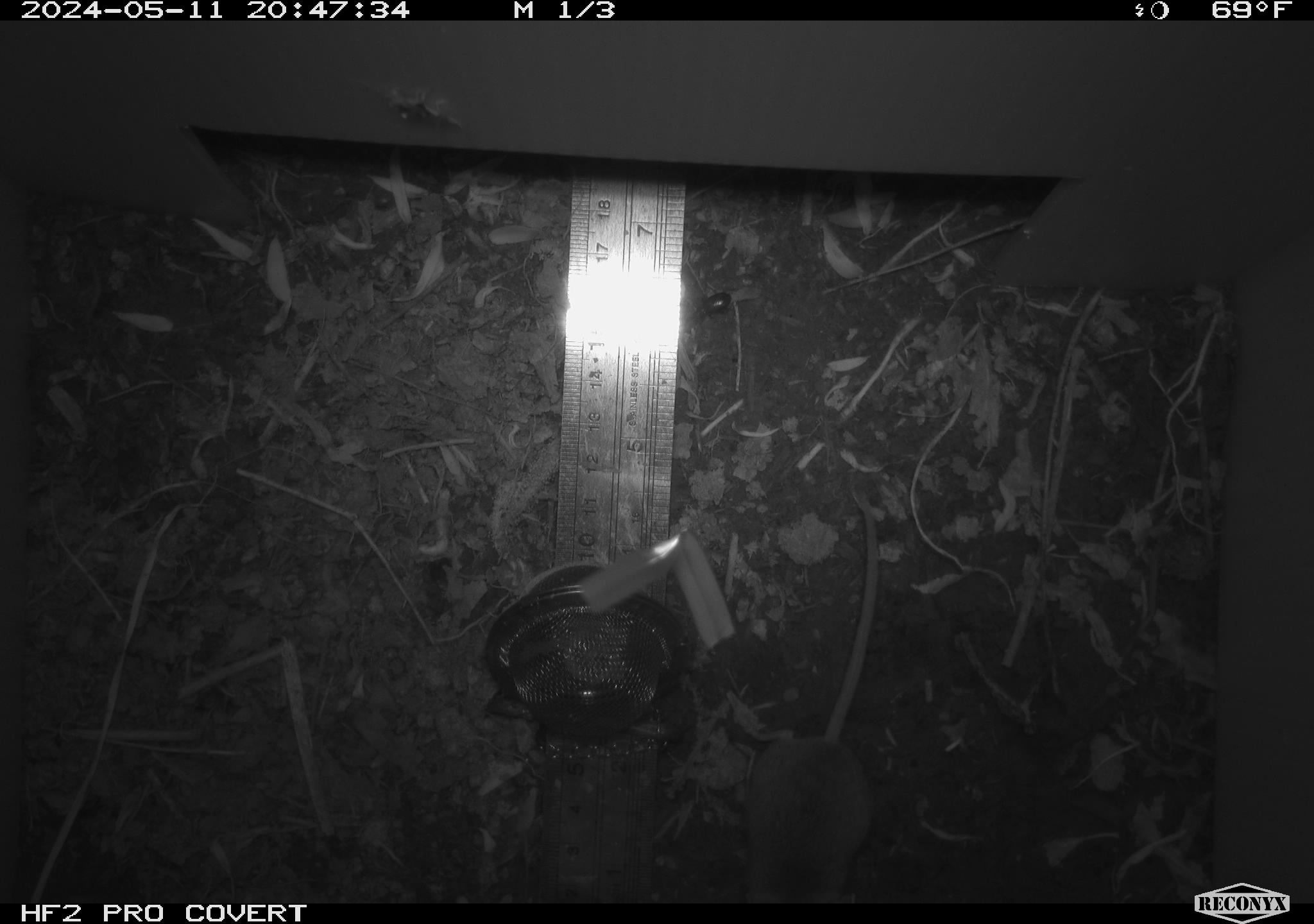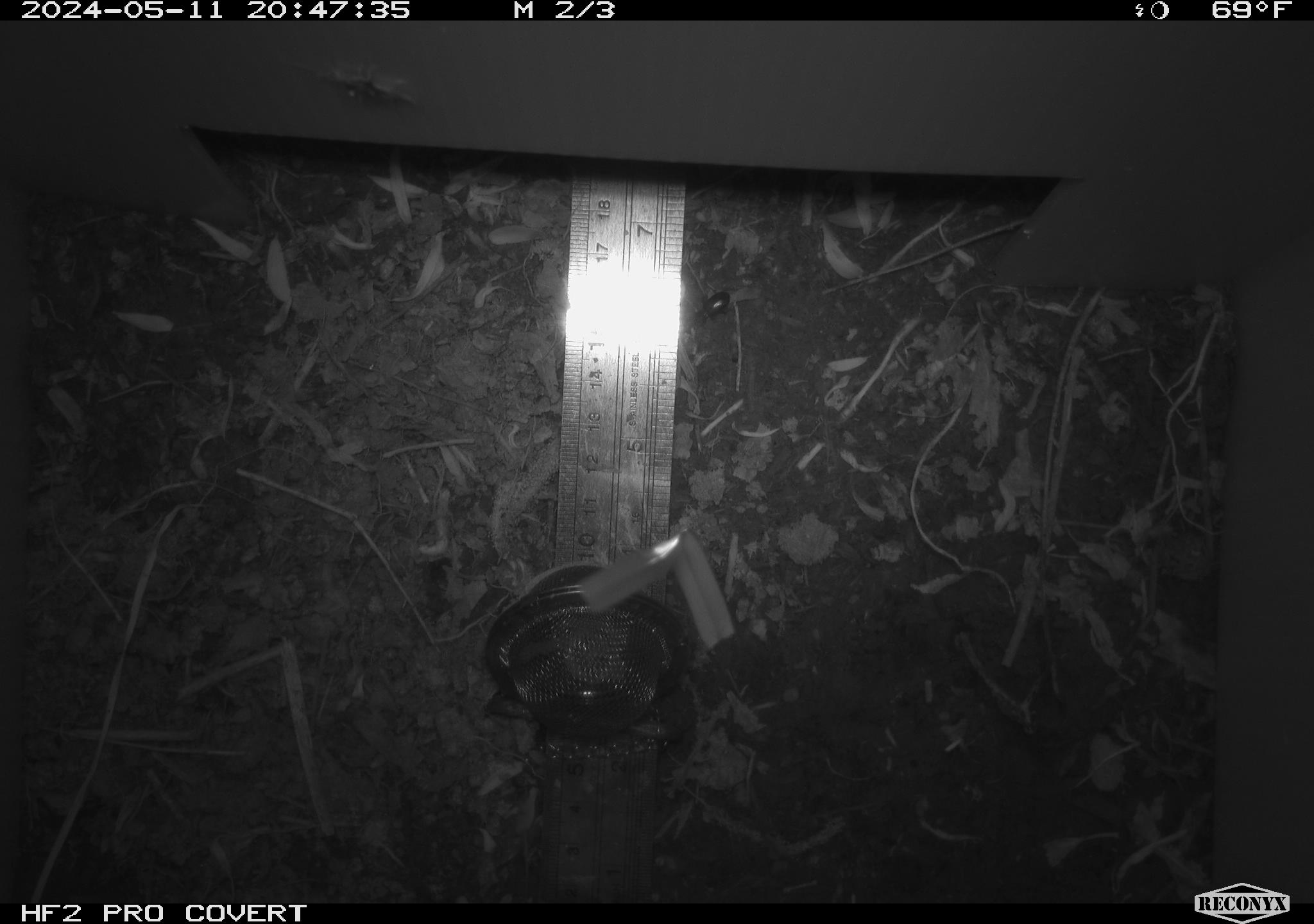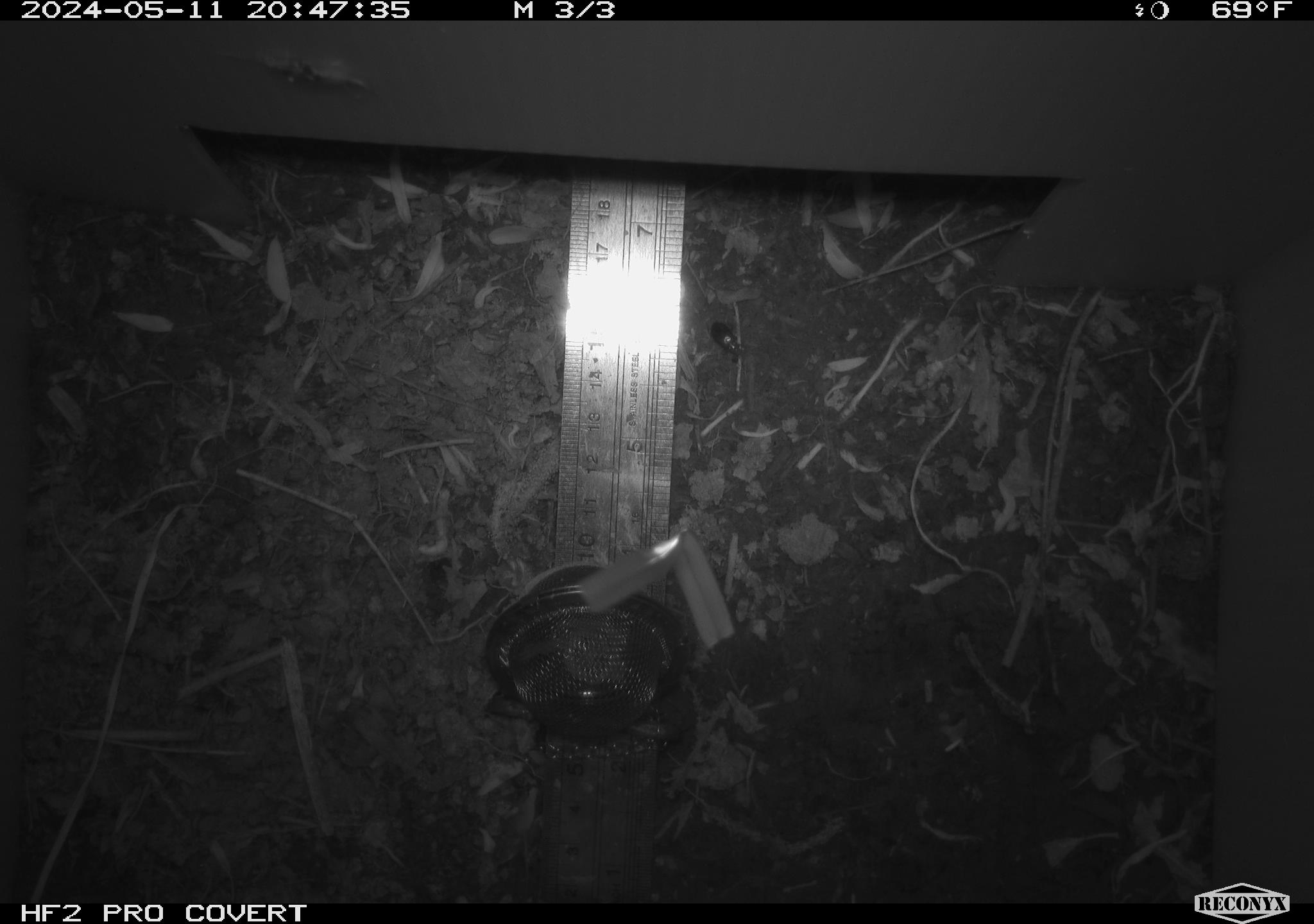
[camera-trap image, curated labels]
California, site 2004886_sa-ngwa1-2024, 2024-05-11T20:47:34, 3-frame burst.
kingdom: Animalia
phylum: Chordata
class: Mammalia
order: Rodentia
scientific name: Rodentia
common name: mouse species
Mouse species (Rodentia).